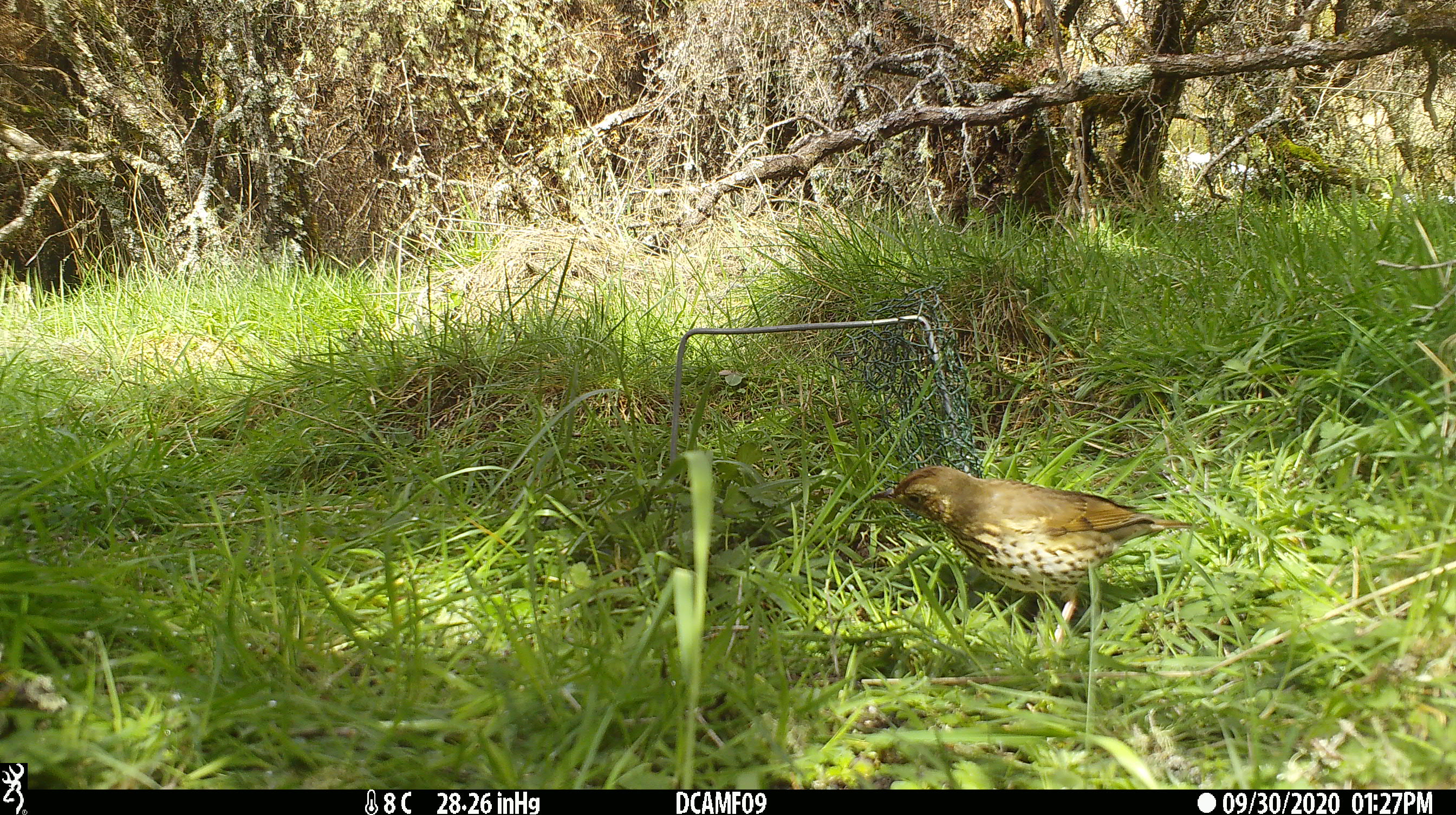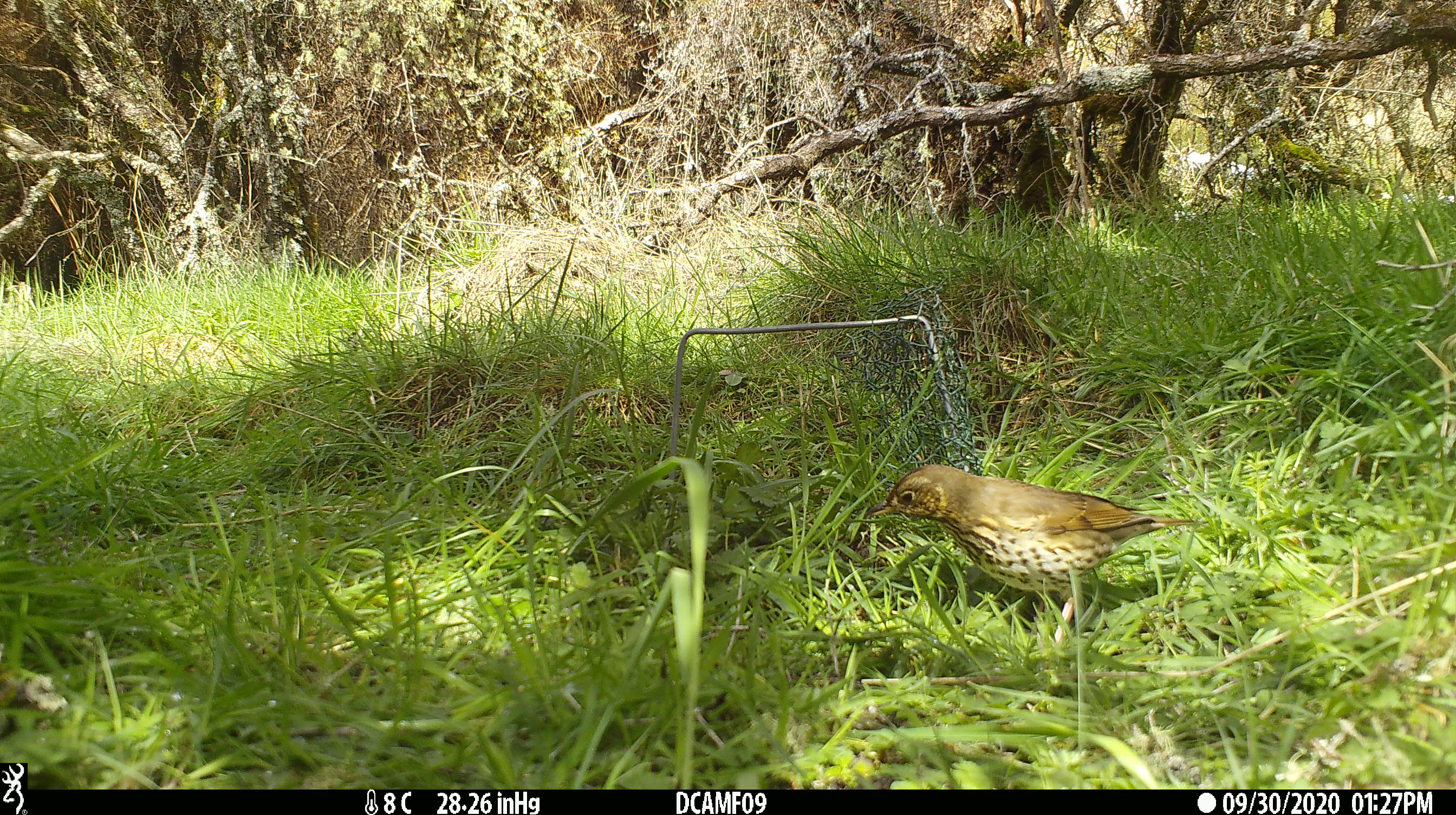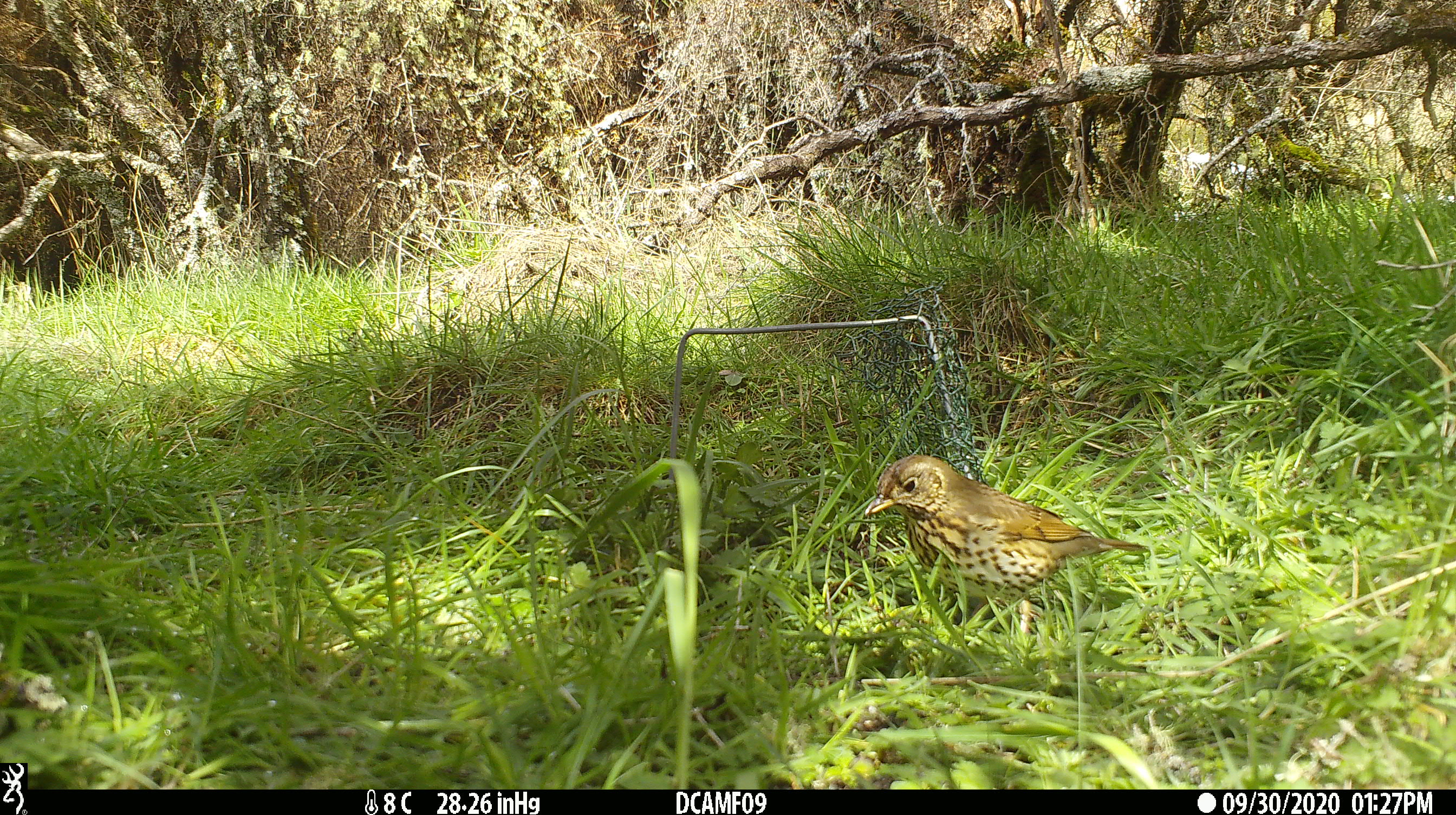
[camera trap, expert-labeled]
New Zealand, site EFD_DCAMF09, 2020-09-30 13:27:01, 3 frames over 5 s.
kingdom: Animalia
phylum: Chordata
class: Aves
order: Passeriformes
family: Turdidae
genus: Turdus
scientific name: Turdus philomelos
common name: song thrush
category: thrush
Thrush (song thrush) (Turdus philomelos).